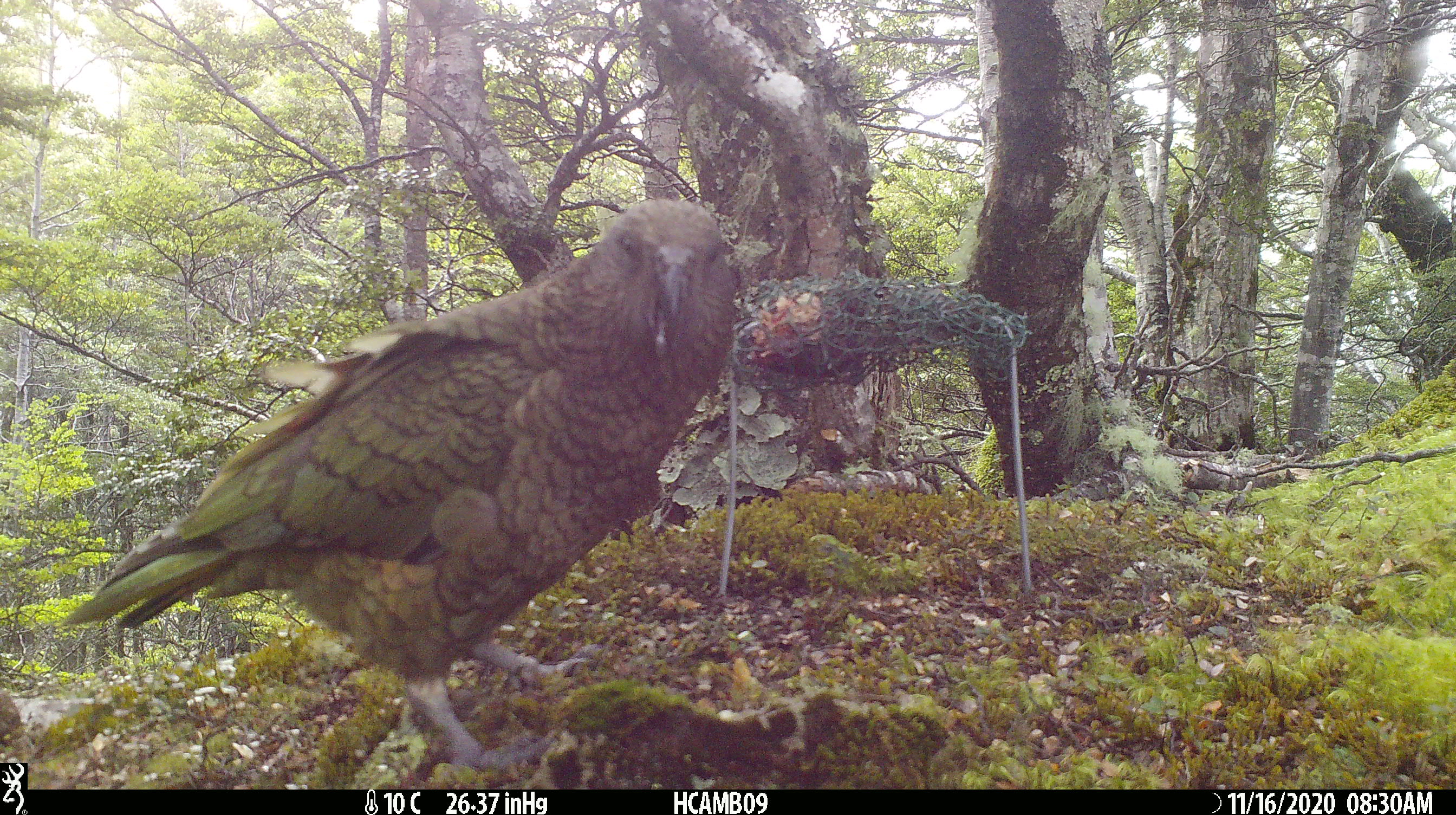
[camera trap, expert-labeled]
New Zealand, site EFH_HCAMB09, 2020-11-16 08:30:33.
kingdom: Animalia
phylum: Chordata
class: Aves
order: Psittaciformes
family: Strigopidae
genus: Nestor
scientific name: Nestor notabilis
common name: kea